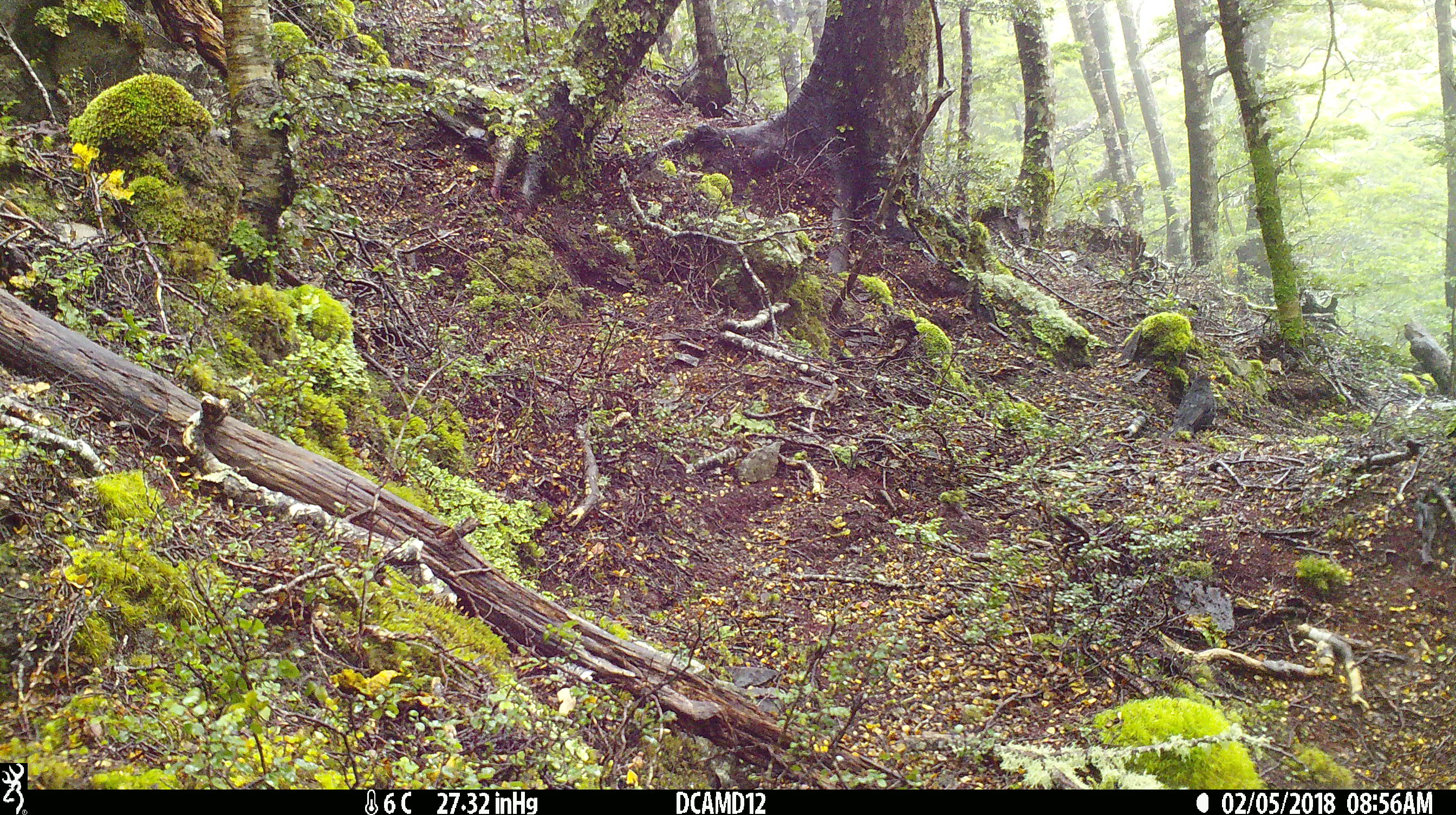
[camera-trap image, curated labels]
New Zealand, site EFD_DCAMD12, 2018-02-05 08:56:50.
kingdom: Animalia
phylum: Chordata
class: Aves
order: Passeriformes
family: Turdidae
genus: Turdus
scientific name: Turdus merula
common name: eurasian blackbird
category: blackbird